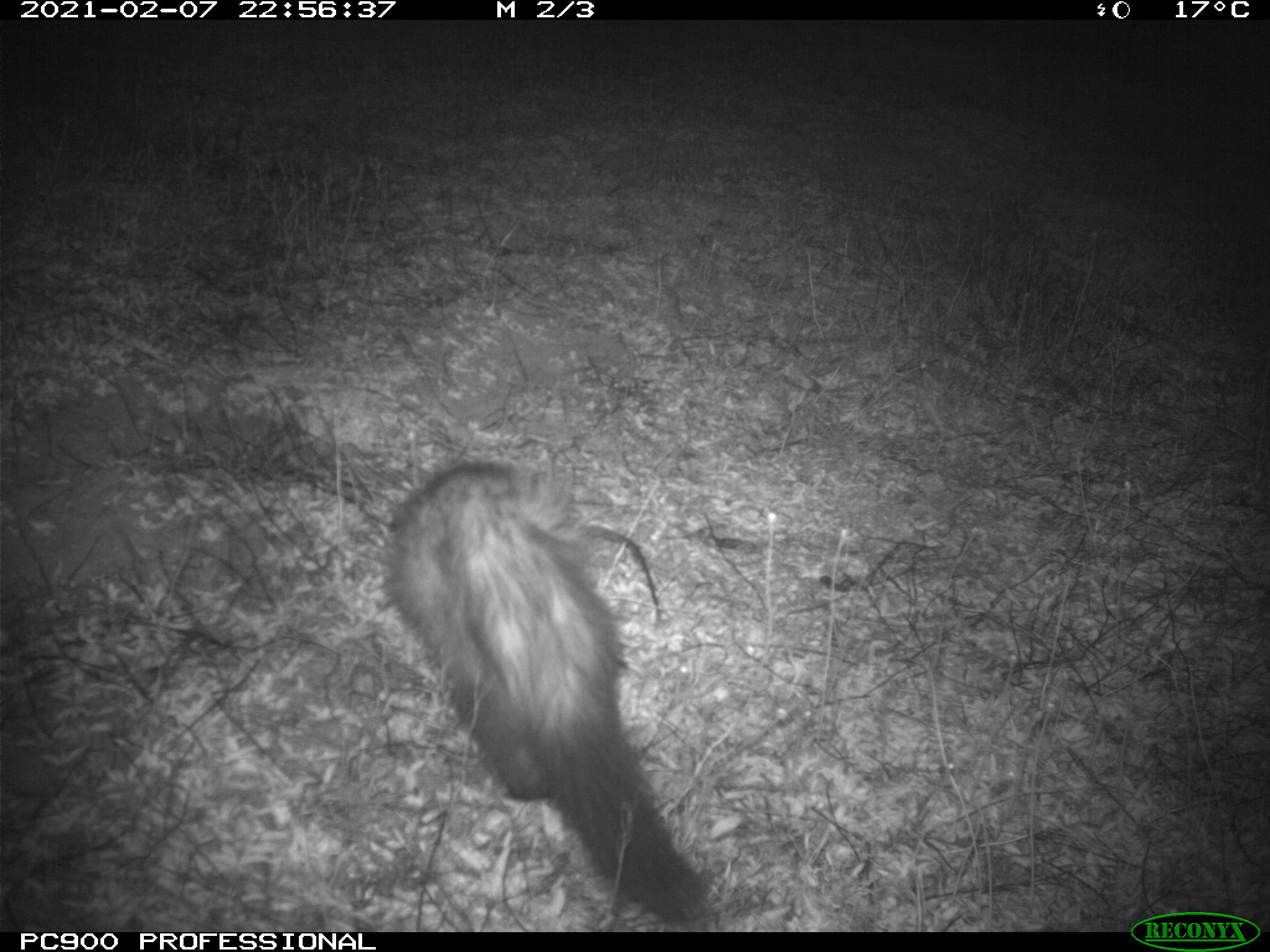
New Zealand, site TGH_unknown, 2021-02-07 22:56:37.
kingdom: Animalia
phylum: Chordata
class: Mammalia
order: Carnivora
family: Mustelidae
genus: Mustela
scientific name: Mustela furo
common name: ferret